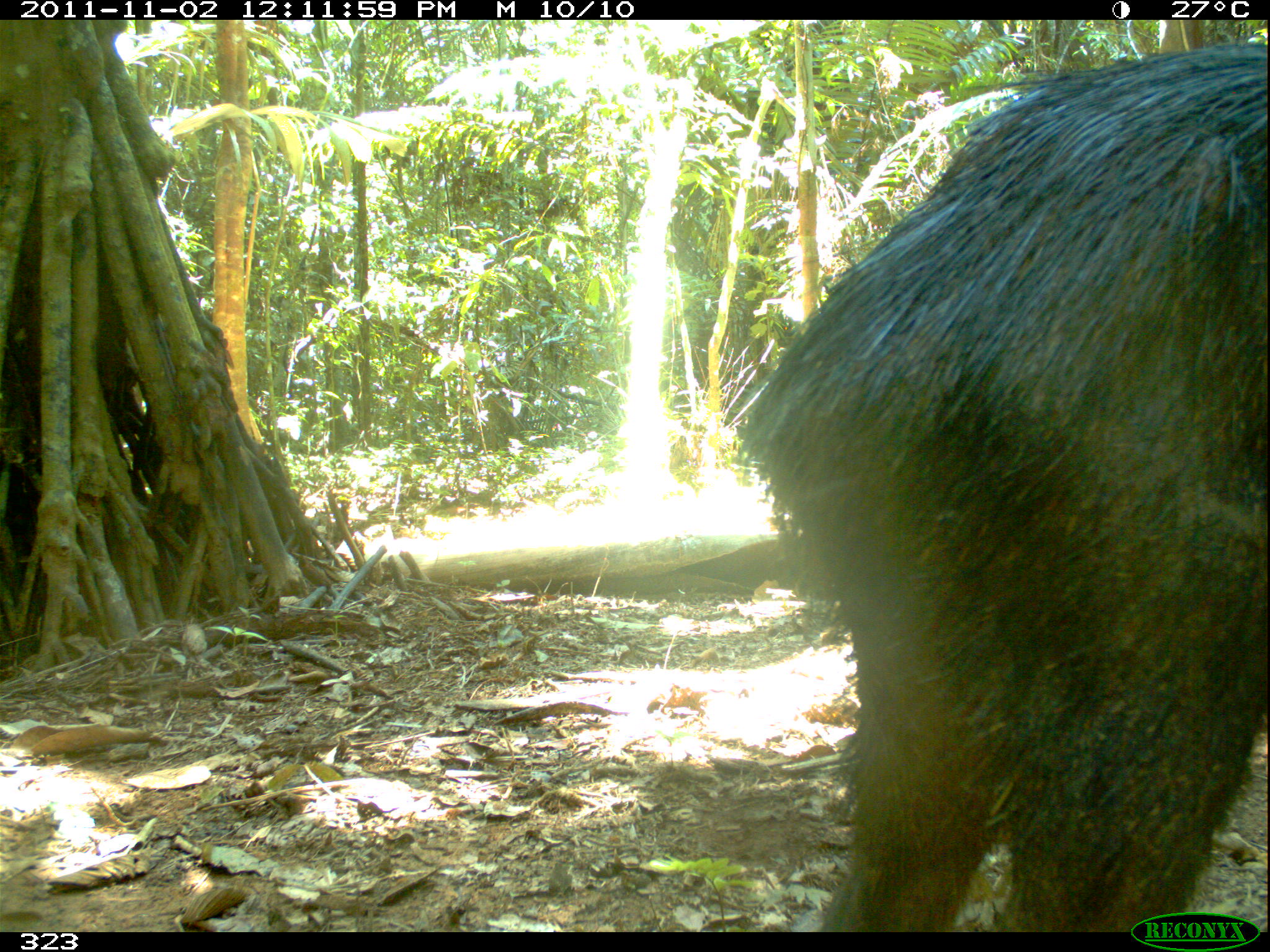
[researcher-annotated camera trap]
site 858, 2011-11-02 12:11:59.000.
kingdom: Animalia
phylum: Chordata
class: Mammalia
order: Artiodactyla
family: Tayassuidae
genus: Tayassu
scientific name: Tayassu pecari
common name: white-lipped peccary